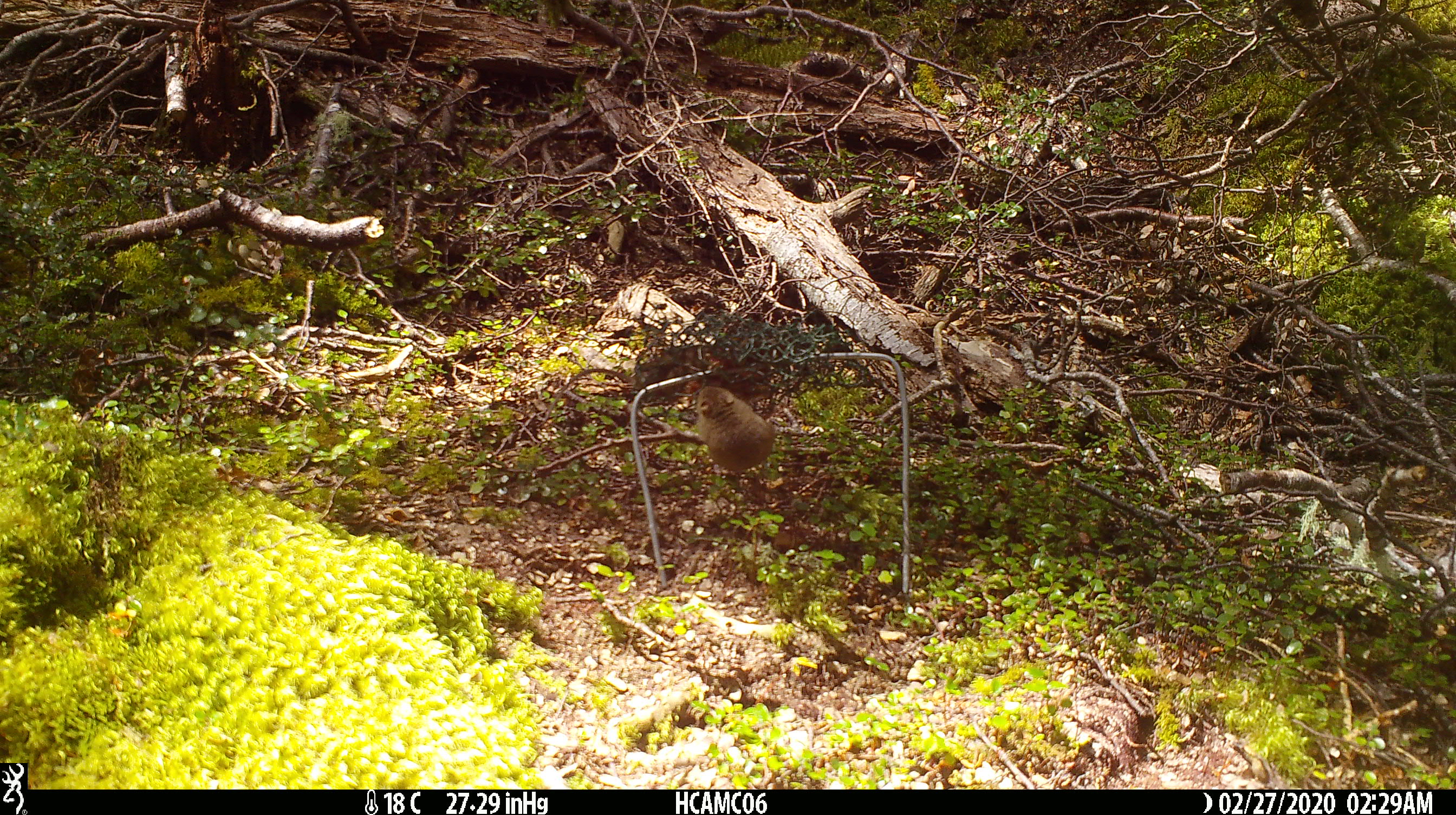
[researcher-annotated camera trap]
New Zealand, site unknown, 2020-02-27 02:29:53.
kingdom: Animalia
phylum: Chordata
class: Mammalia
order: Rodentia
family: Muridae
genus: Mus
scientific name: Mus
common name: mouse